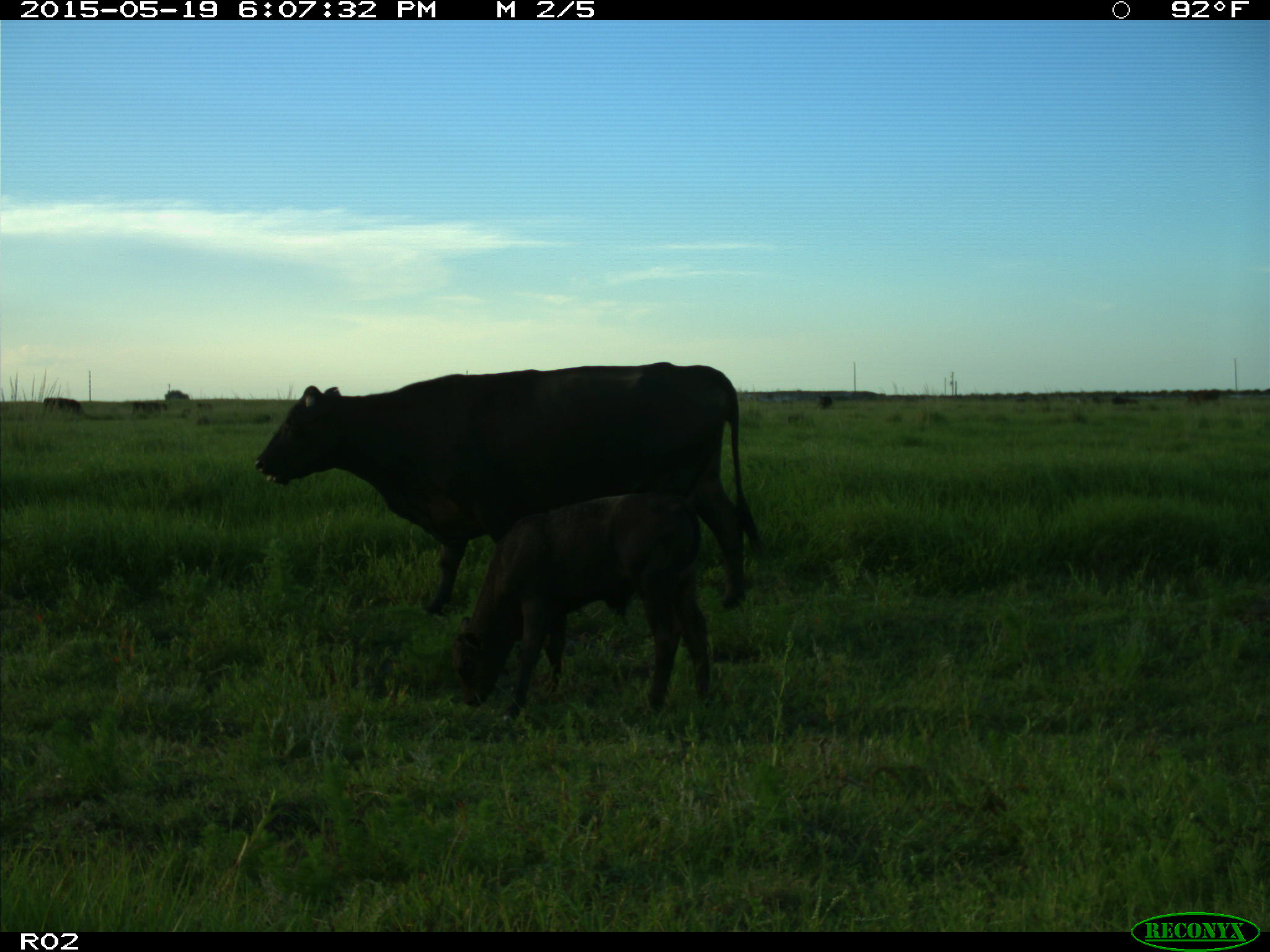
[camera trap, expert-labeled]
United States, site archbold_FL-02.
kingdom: Animalia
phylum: Chordata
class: Mammalia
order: Artiodactyla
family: Bovidae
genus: Bos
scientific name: Bos taurus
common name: domestic cow